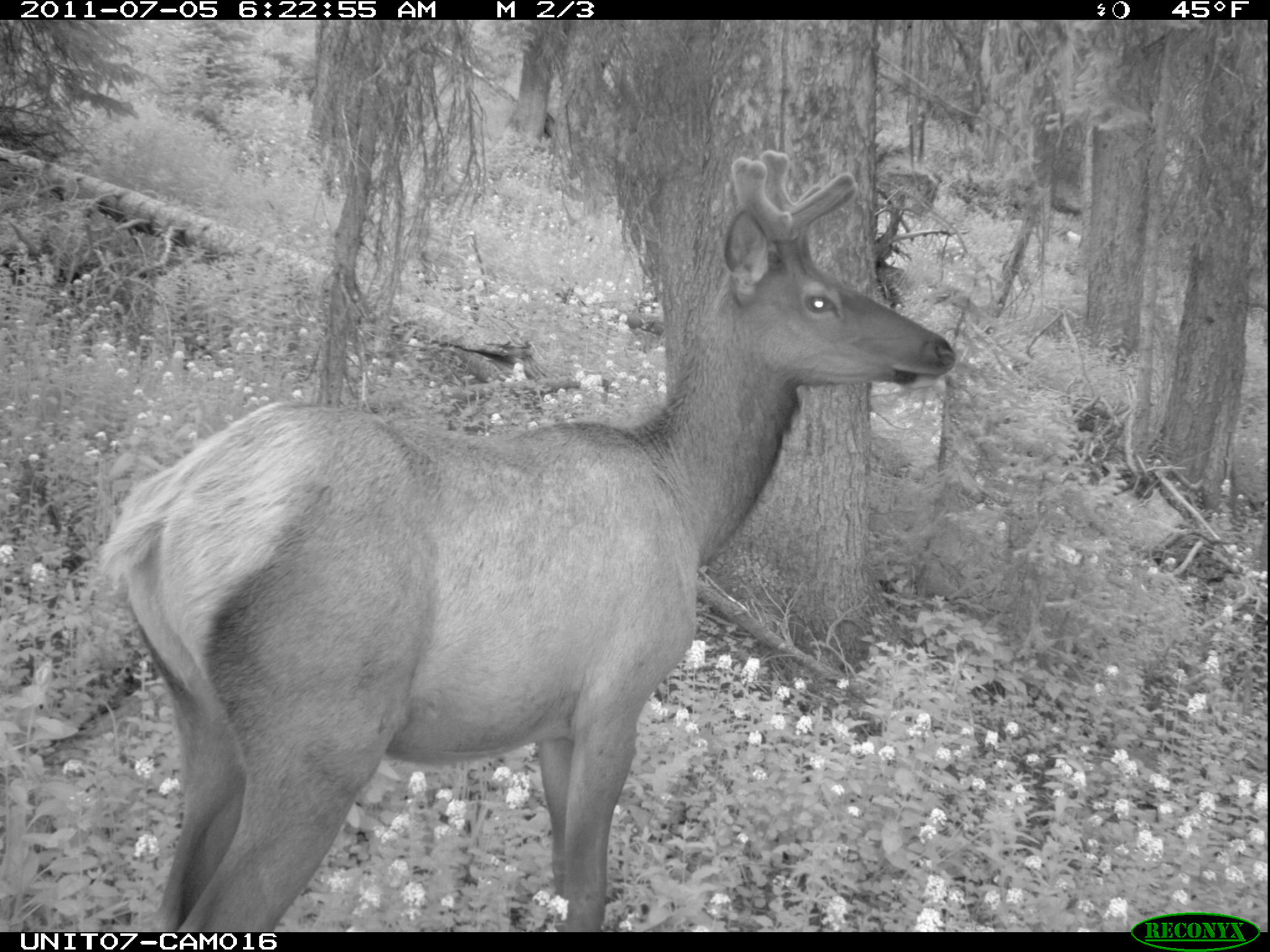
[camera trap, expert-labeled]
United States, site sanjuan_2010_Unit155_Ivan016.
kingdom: Animalia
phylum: Chordata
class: Mammalia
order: Artiodactyla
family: Cervidae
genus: Cervus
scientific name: Cervus elaphus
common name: red deer